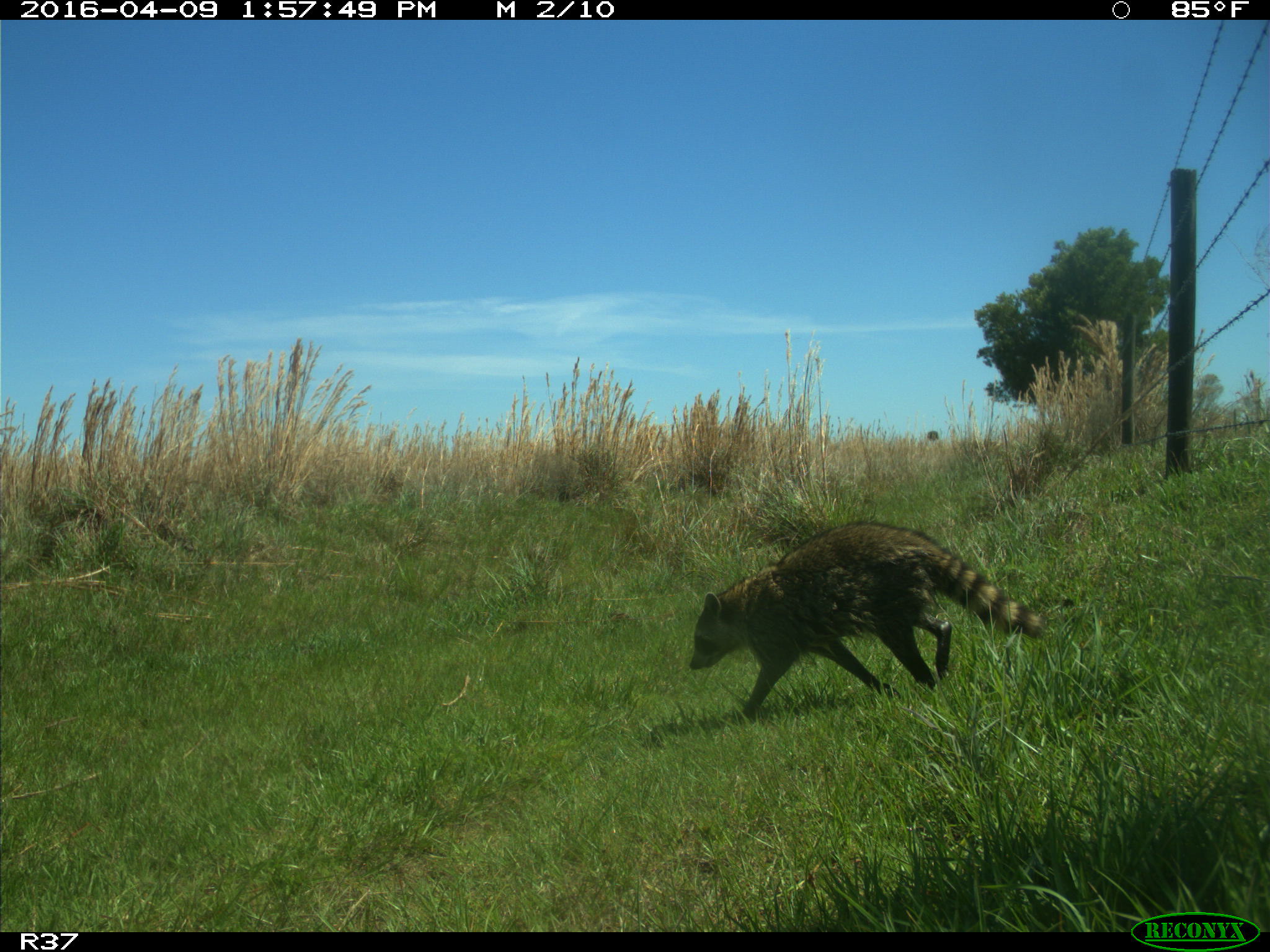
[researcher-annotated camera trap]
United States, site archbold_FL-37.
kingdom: Animalia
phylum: Chordata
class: Mammalia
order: Carnivora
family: Procyonidae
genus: Procyon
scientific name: Procyon lotor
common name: common raccoon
Procyon lotor (common raccoon).